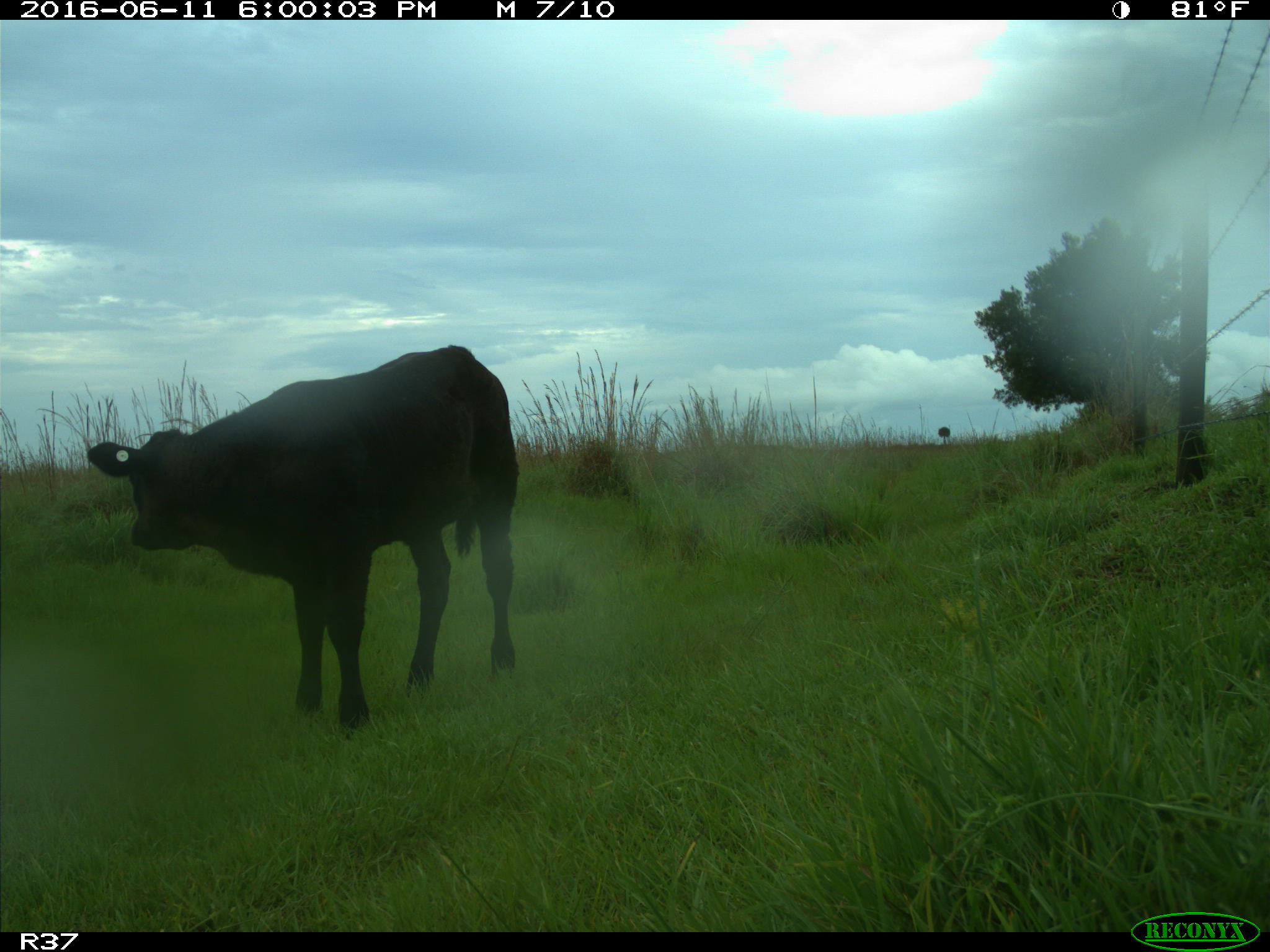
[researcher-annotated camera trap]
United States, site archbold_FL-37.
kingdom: Animalia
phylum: Chordata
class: Mammalia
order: Artiodactyla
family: Bovidae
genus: Bos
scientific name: Bos taurus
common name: domestic cow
Bos taurus (domestic cow).